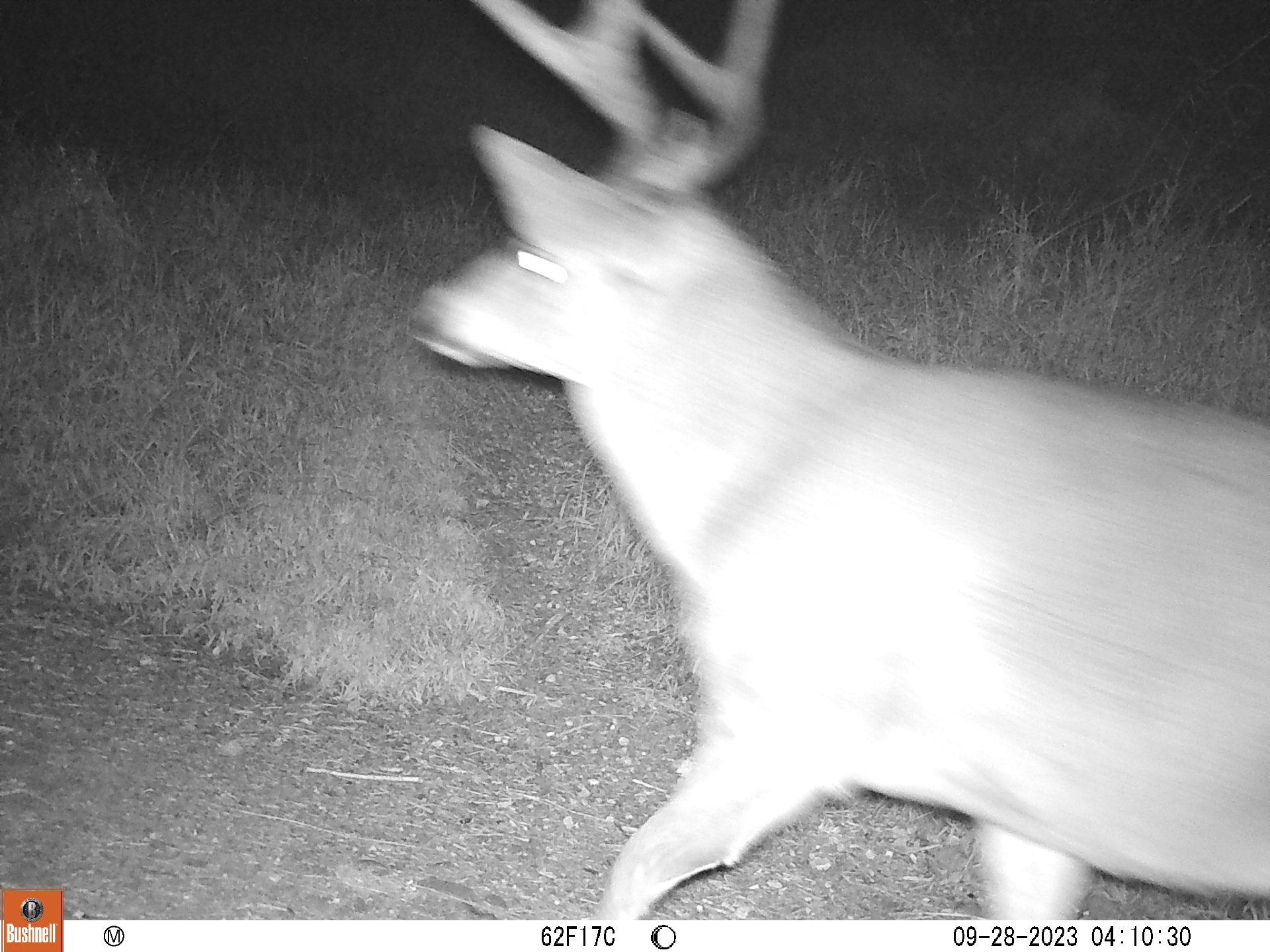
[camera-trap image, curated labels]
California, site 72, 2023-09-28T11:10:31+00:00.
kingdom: Animalia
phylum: Chordata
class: Mammalia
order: Artiodactyla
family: Cervidae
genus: Odocoileus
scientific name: Odocoileus hemionus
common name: mule deer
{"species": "mule deer (Odocoileus hemionus)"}